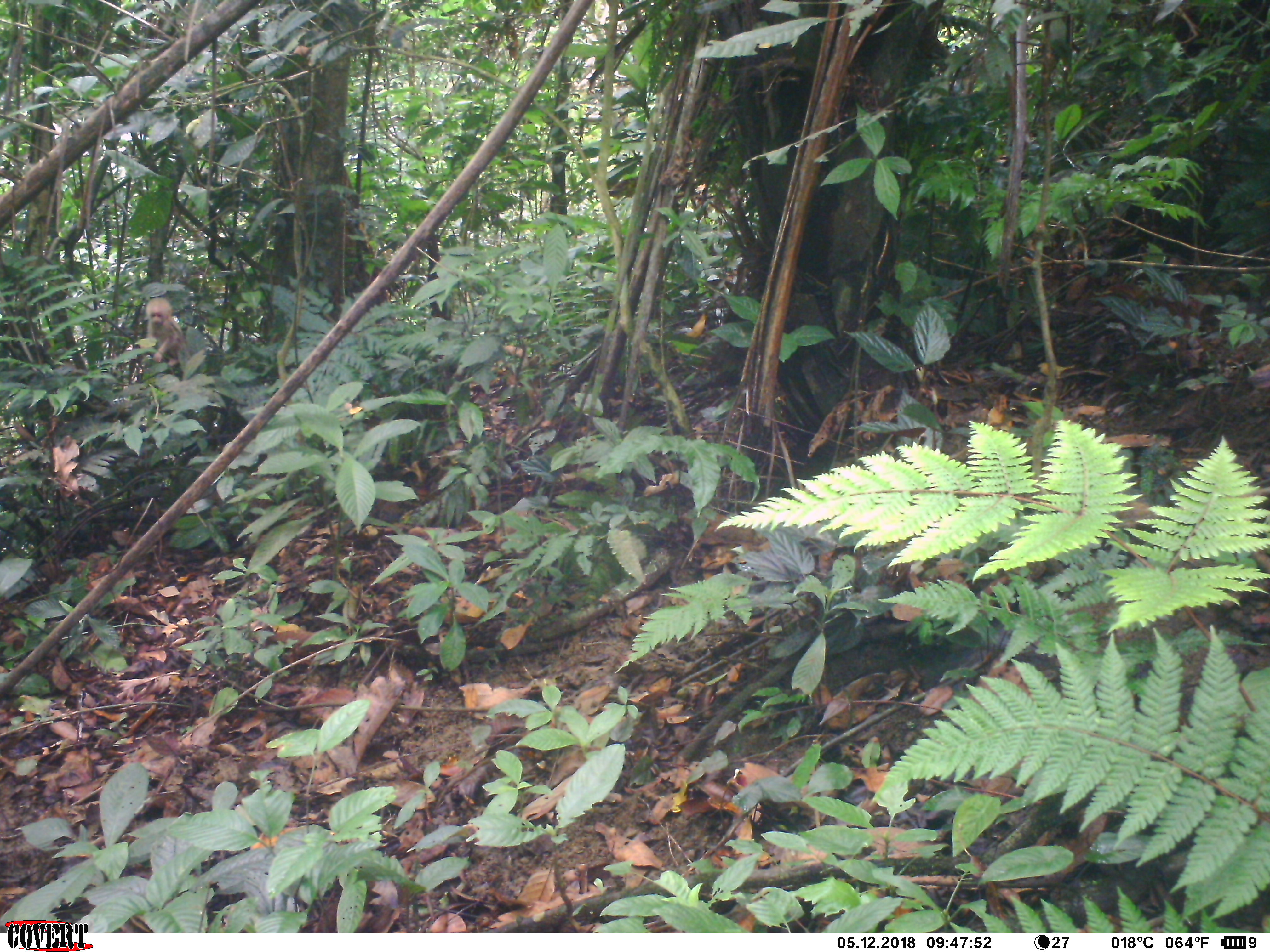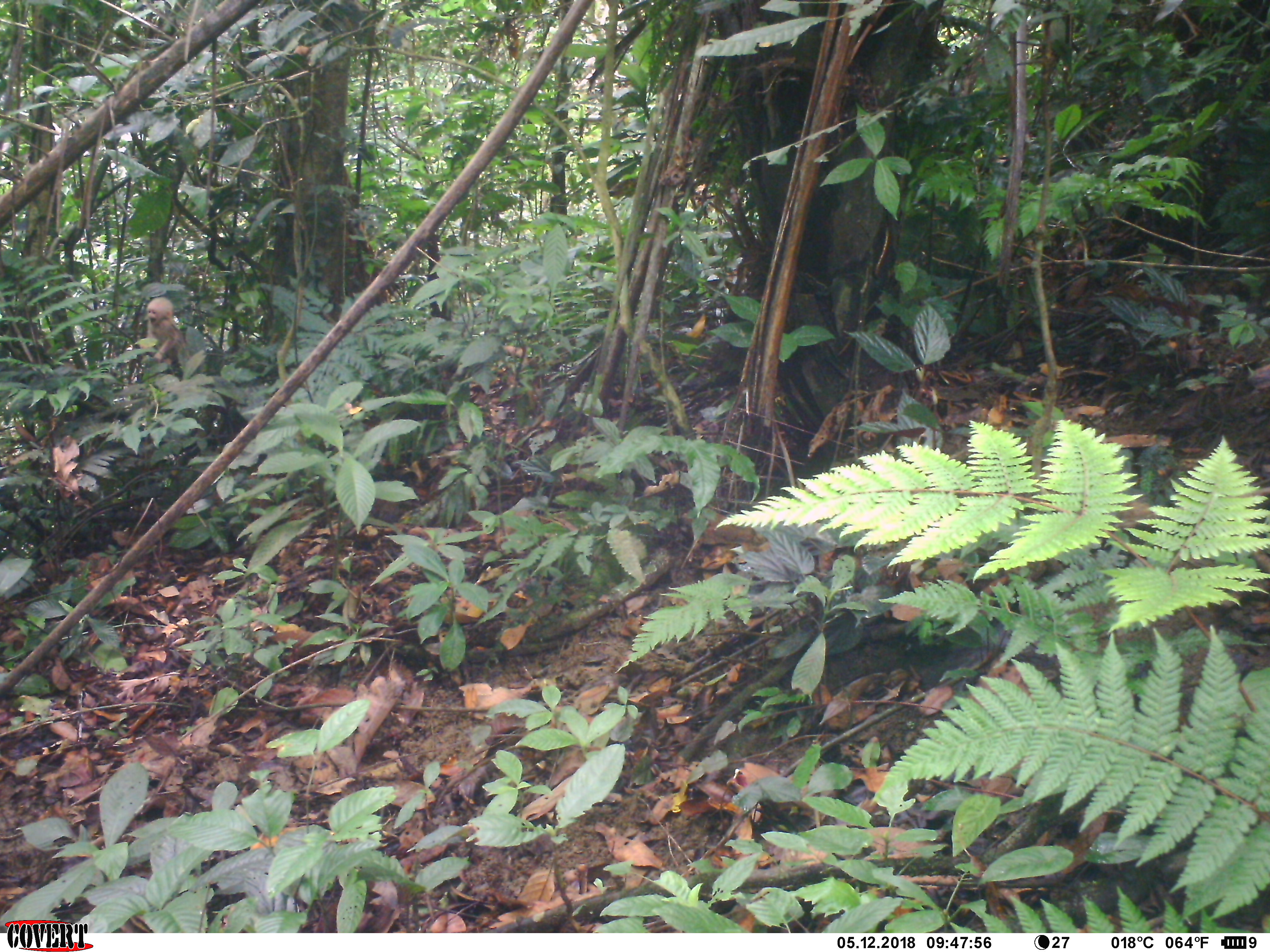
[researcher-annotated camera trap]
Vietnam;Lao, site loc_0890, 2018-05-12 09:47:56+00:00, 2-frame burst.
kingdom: Animalia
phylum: Chordata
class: Mammalia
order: Primates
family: Cercopithecidae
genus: Macaca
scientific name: Macaca arctoides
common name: stump-tailed macaque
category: stump tailed macaque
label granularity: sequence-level